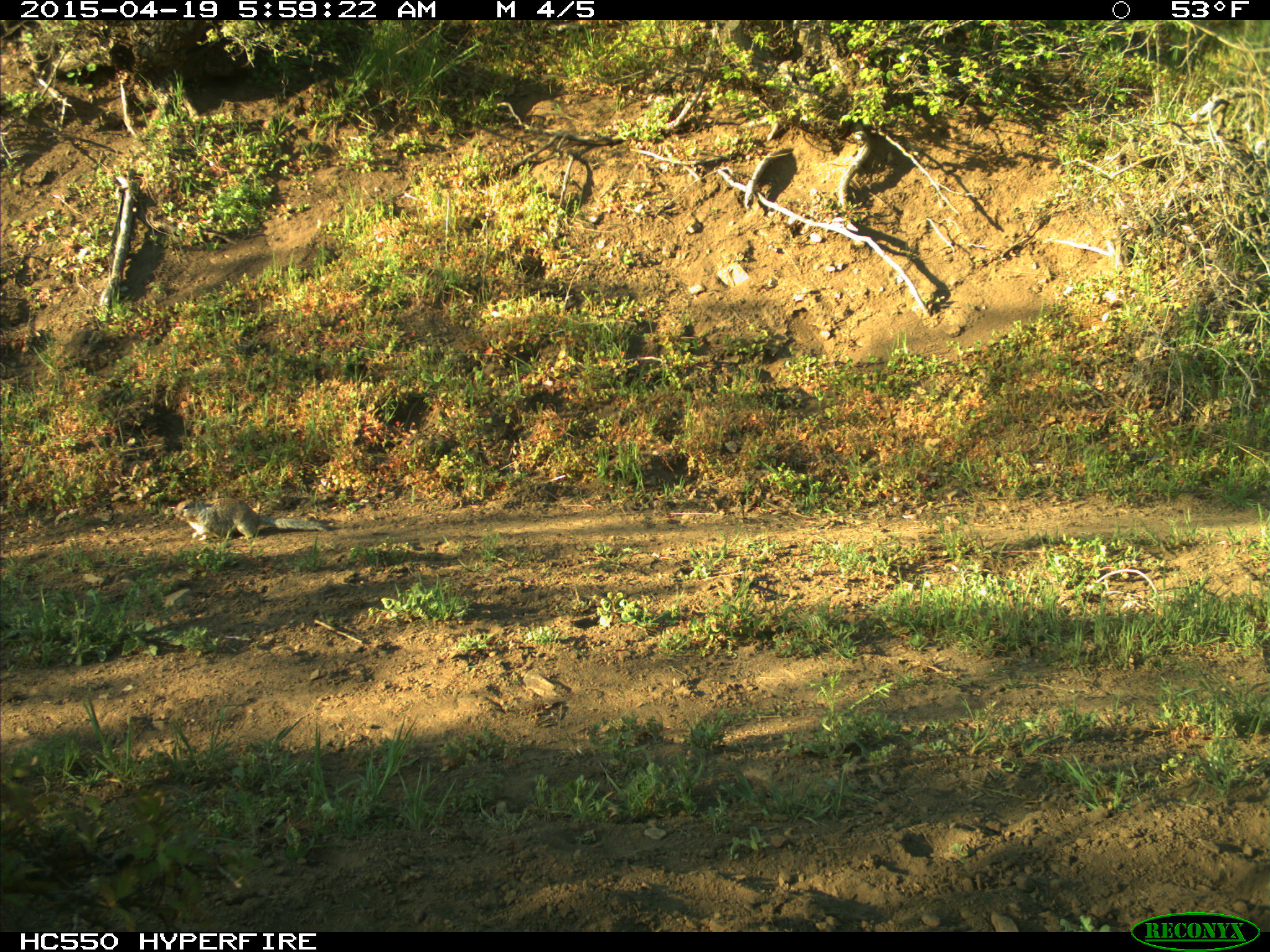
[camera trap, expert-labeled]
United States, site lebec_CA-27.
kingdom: Animalia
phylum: Chordata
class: Mammalia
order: Rodentia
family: Sciuridae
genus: Otospermophilus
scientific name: Otospermophilus beecheyi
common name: california ground squirrel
Otospermophilus beecheyi (california ground squirrel).